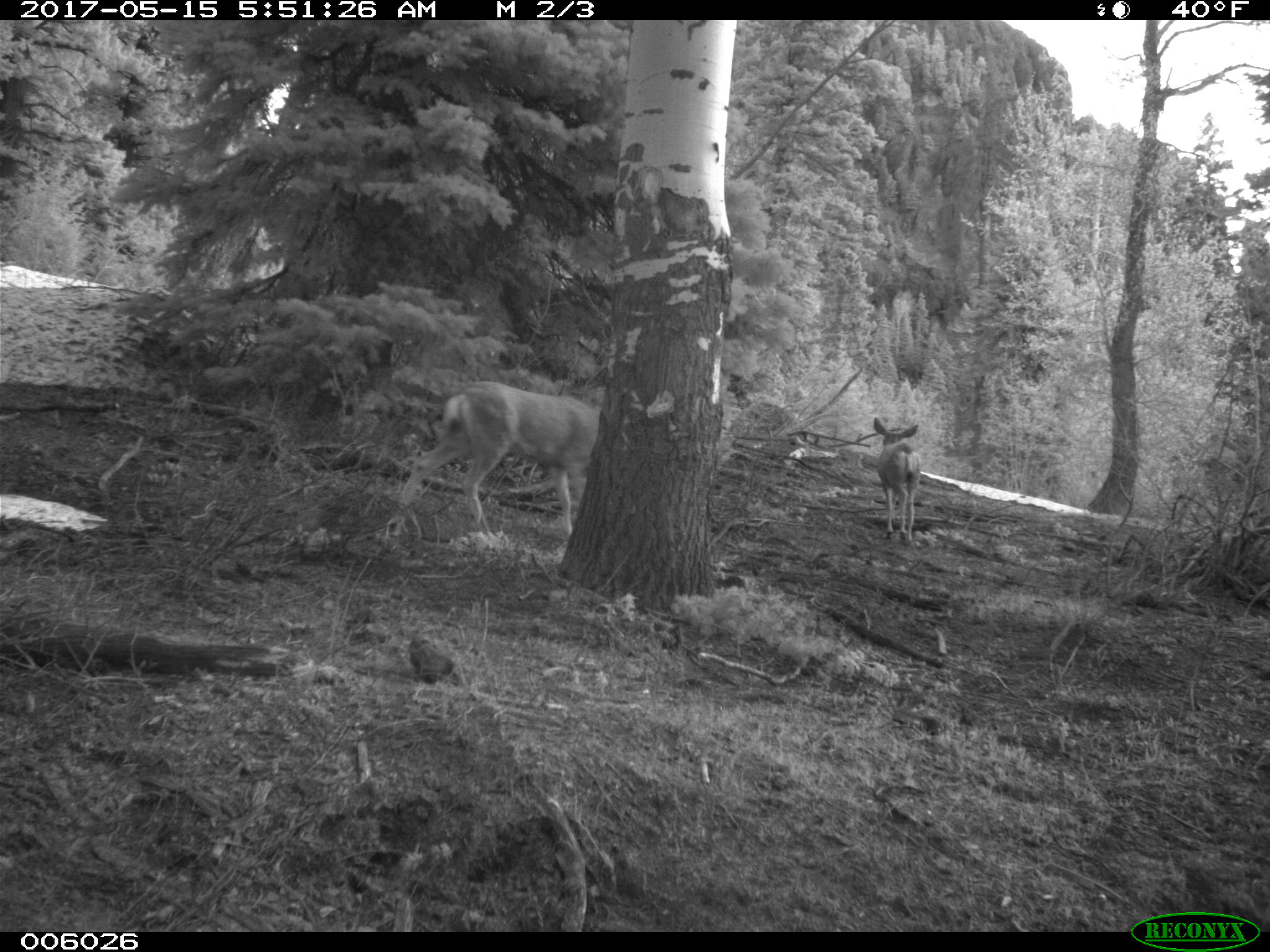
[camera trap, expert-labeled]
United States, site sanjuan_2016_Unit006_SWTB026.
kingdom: Animalia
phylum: Chordata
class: Mammalia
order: Artiodactyla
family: Cervidae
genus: Odocoileus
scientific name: Odocoileus hemionus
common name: mule deer